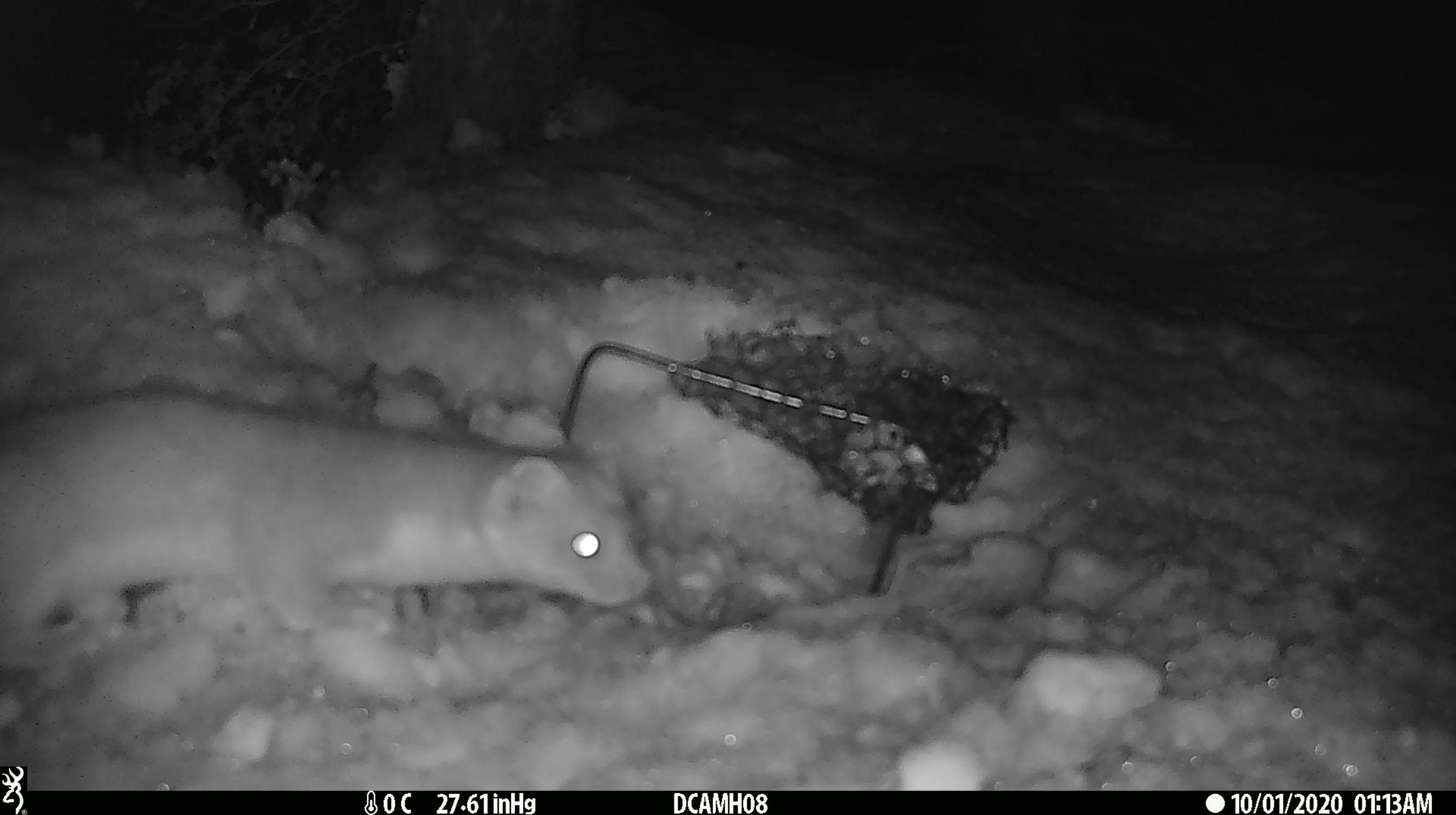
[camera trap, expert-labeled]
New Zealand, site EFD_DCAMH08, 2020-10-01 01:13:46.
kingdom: Animalia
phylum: Chordata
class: Mammalia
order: Carnivora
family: Mustelidae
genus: Mustela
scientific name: Mustela erminea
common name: stoat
Stoat (Mustela erminea).